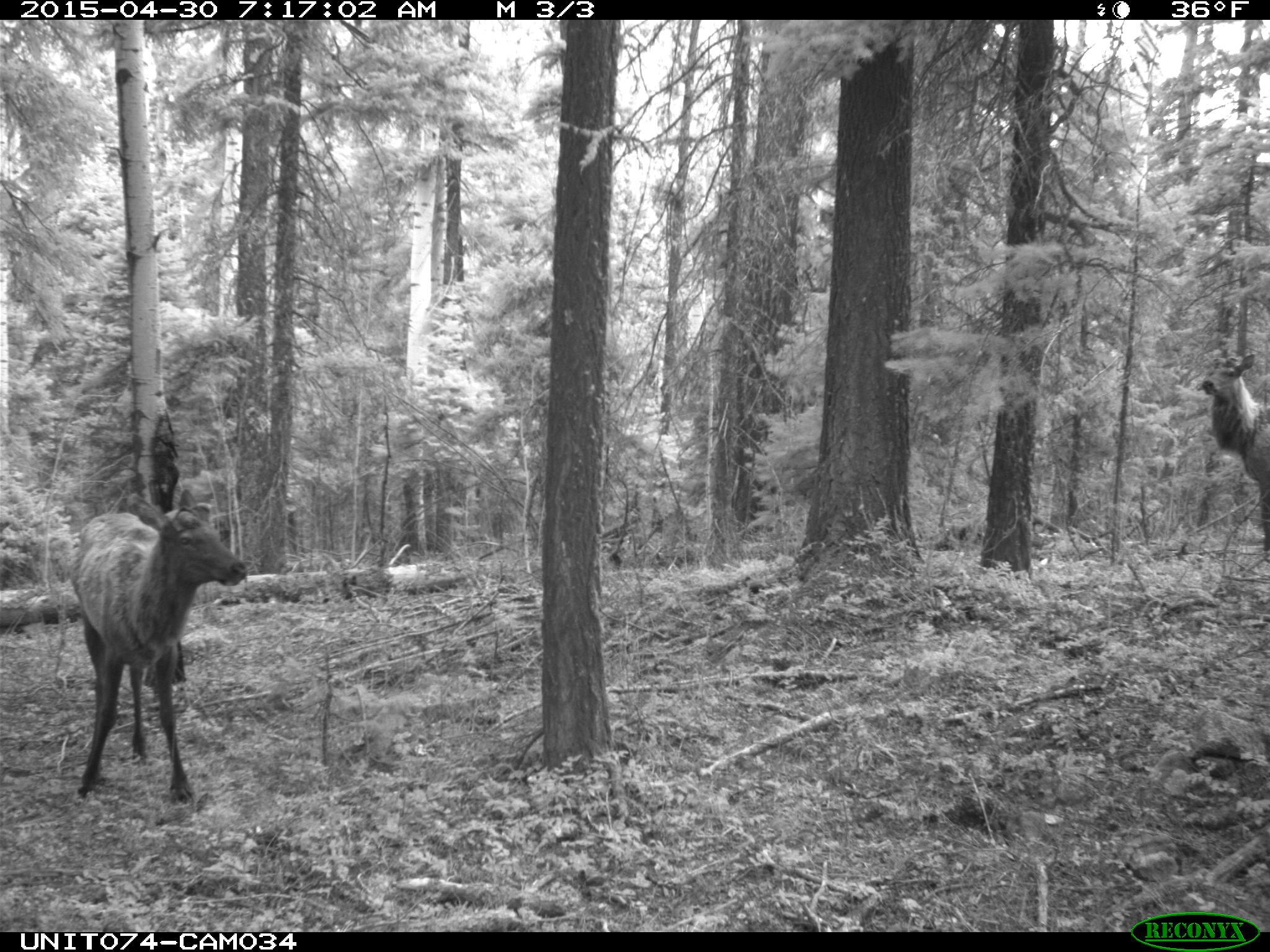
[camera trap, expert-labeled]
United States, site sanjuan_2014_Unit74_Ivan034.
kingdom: Animalia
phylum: Chordata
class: Mammalia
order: Artiodactyla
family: Cervidae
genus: Cervus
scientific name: Cervus elaphus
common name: red deer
Cervus elaphus (red deer).